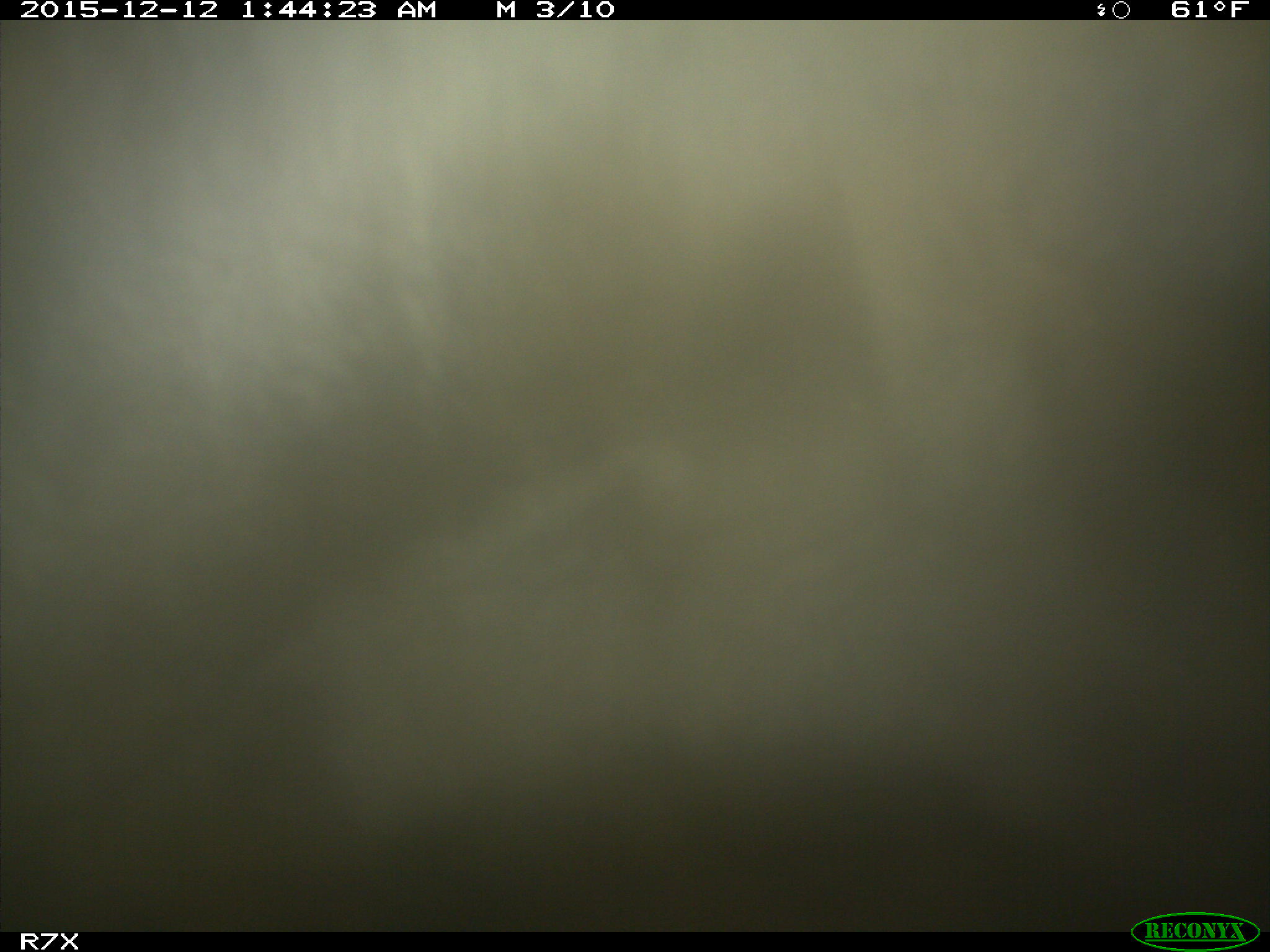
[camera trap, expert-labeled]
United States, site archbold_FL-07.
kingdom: Animalia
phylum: Chordata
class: Mammalia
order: Artiodactyla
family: Bovidae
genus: Bos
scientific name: Bos taurus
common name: domestic cow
Bos taurus (domestic cow).